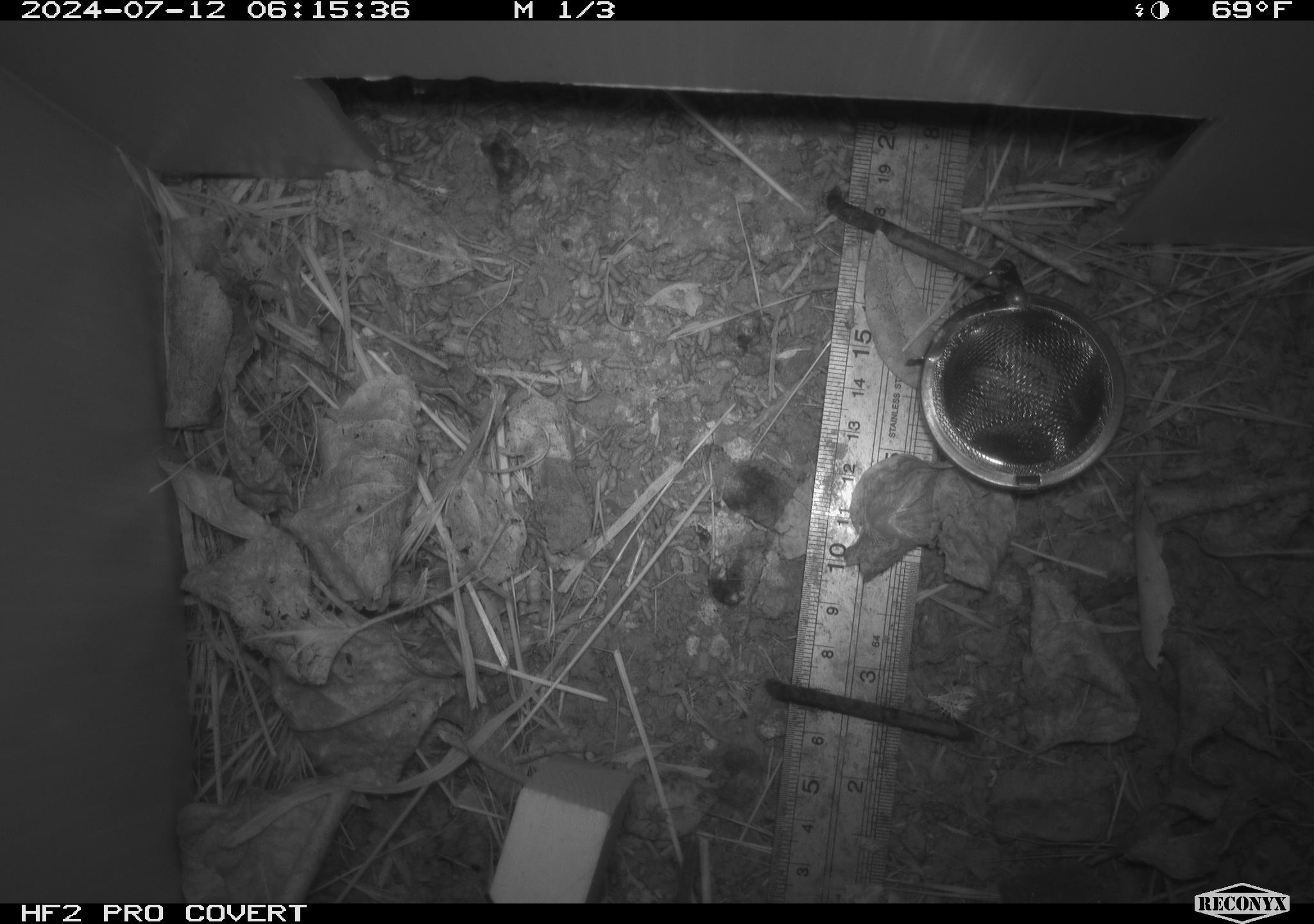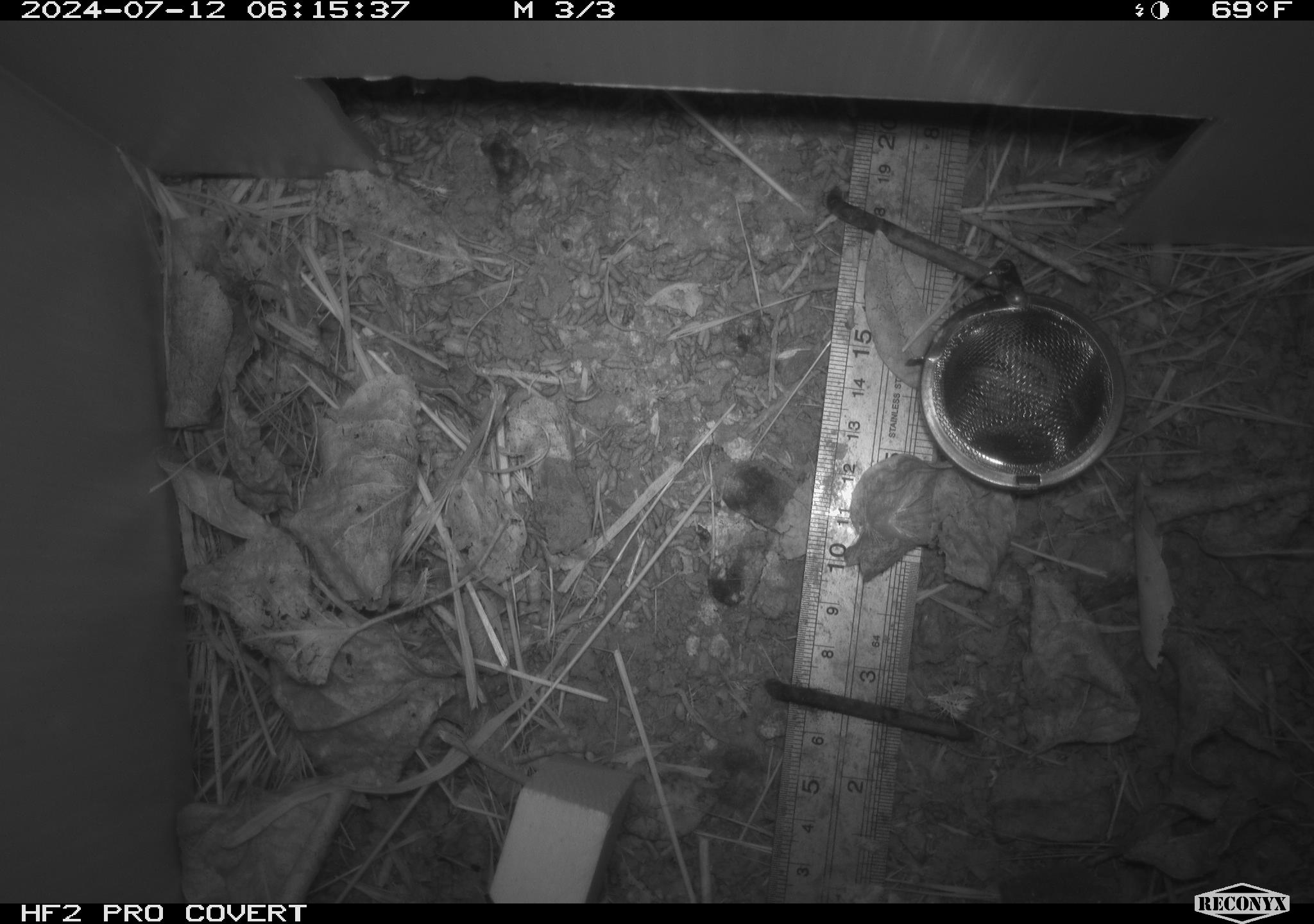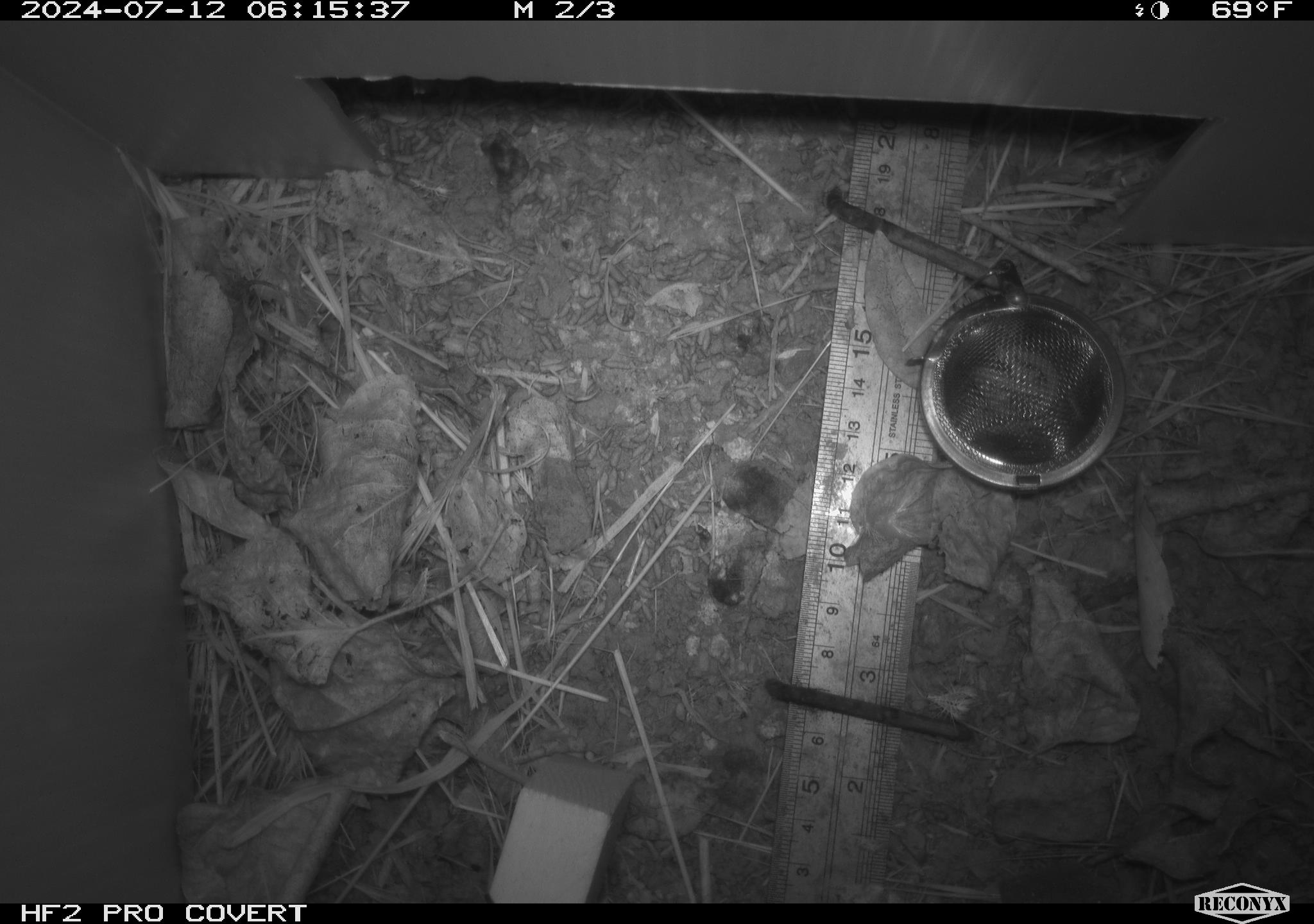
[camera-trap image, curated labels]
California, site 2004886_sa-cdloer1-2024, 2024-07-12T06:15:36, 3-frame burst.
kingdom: Animalia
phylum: Chordata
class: Mammalia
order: Rodentia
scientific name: Rodentia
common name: mouse species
Mouse species (Rodentia).